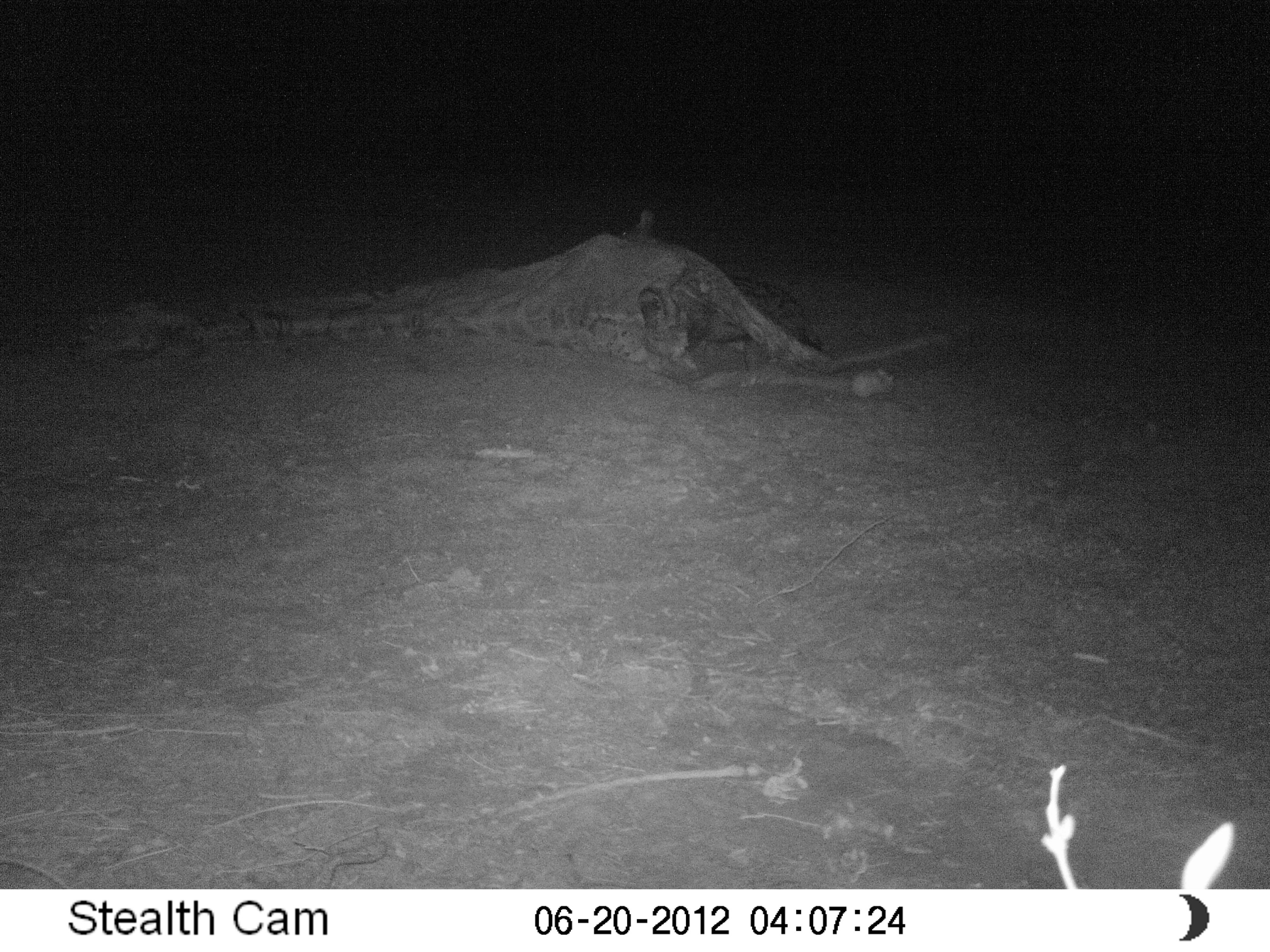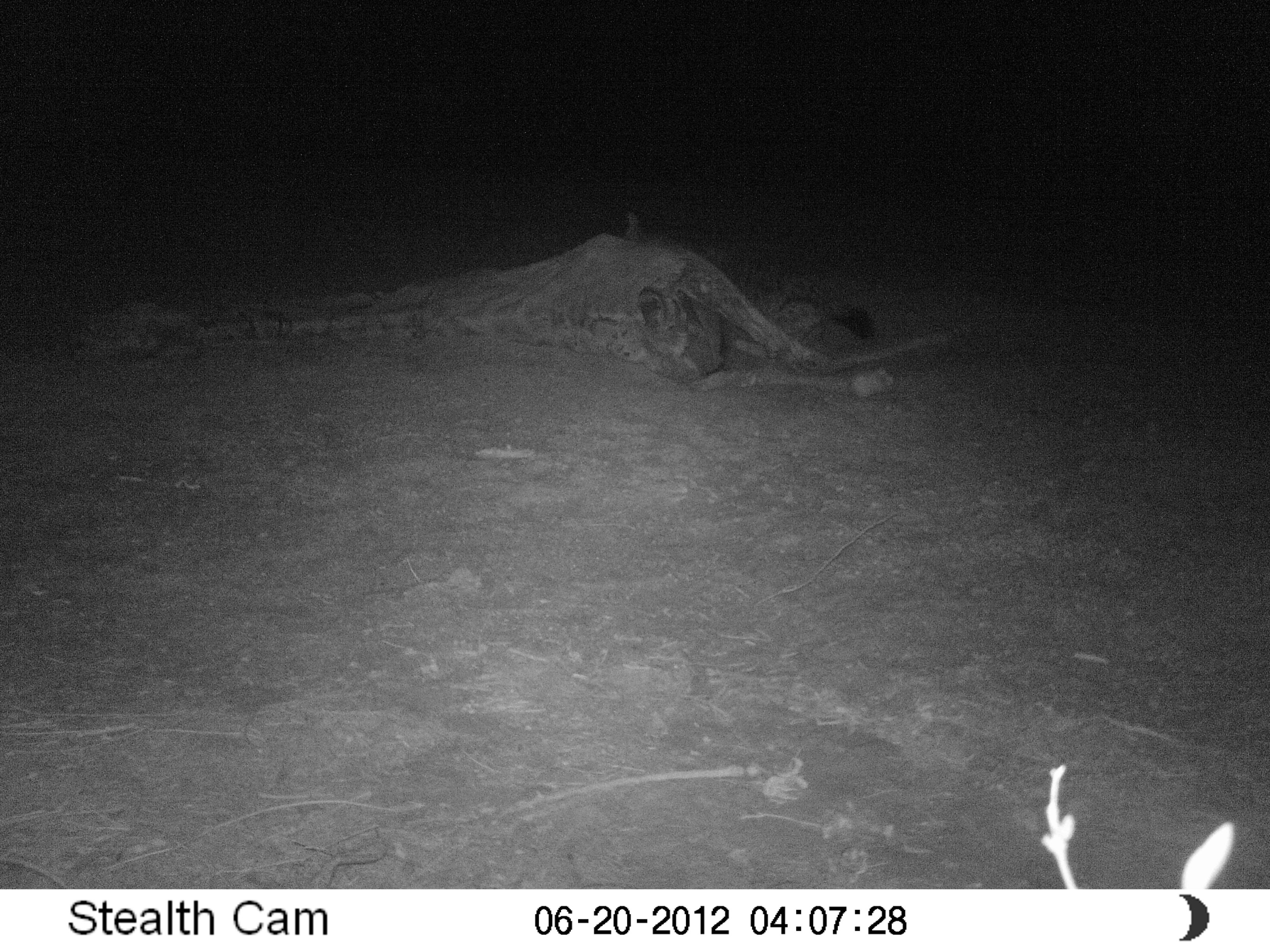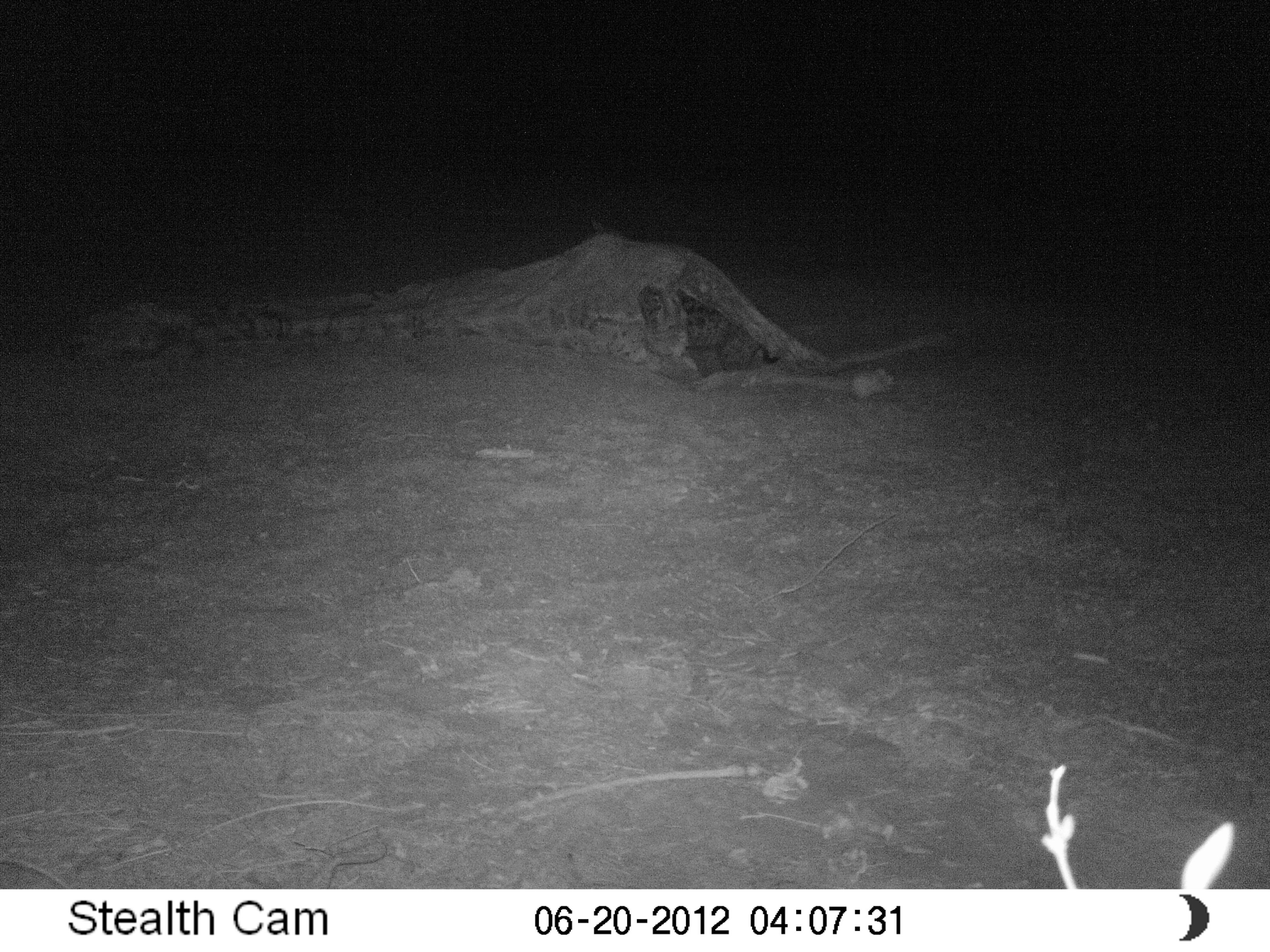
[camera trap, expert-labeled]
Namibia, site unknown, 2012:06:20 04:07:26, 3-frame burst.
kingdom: Animalia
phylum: Chordata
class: Mammalia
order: Carnivora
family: Hyaenidae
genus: Crocuta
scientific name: Crocuta crocuta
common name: spotted hyena